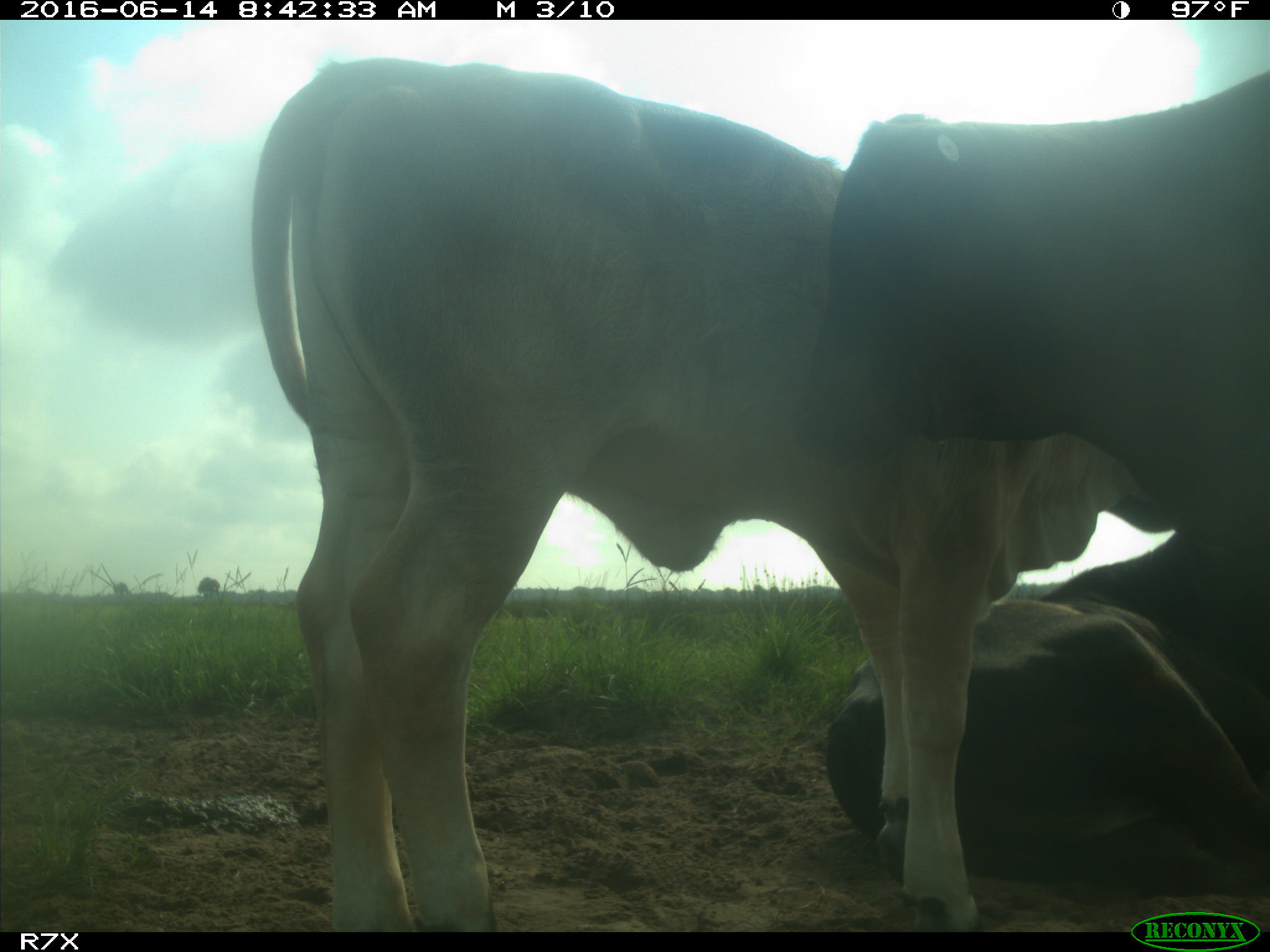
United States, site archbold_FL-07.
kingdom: Animalia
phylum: Chordata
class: Mammalia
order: Artiodactyla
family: Bovidae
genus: Bos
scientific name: Bos taurus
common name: domestic cow